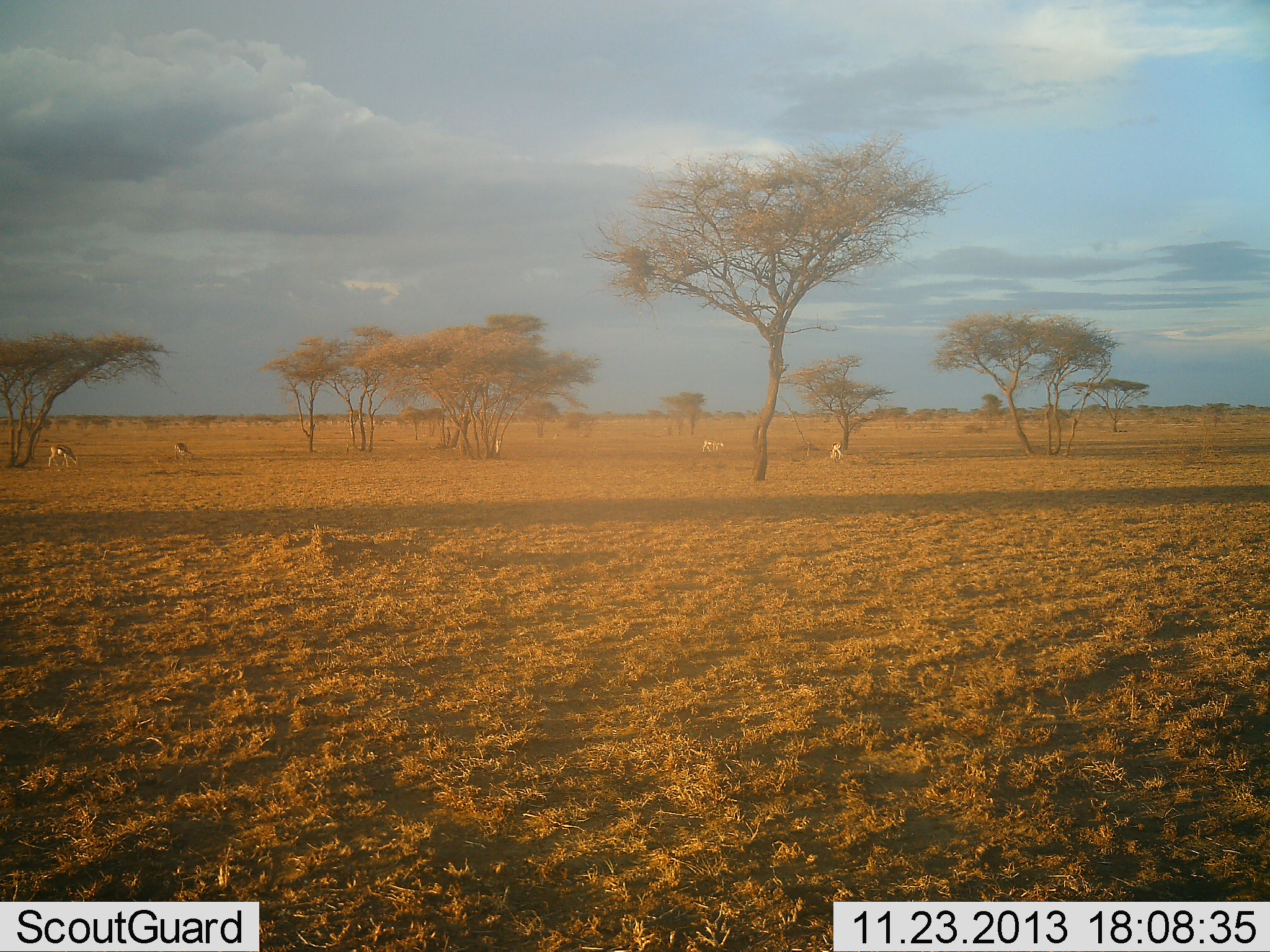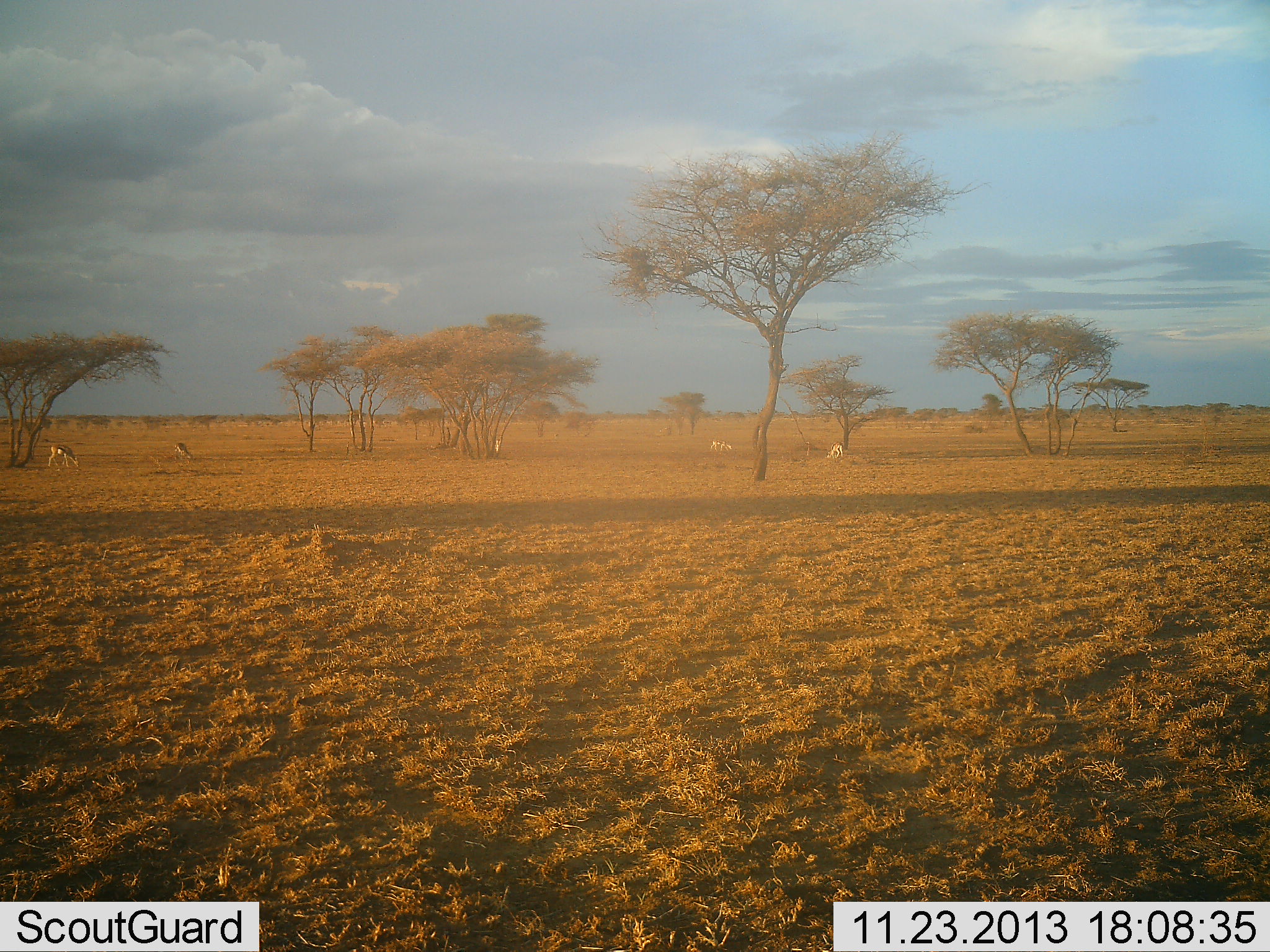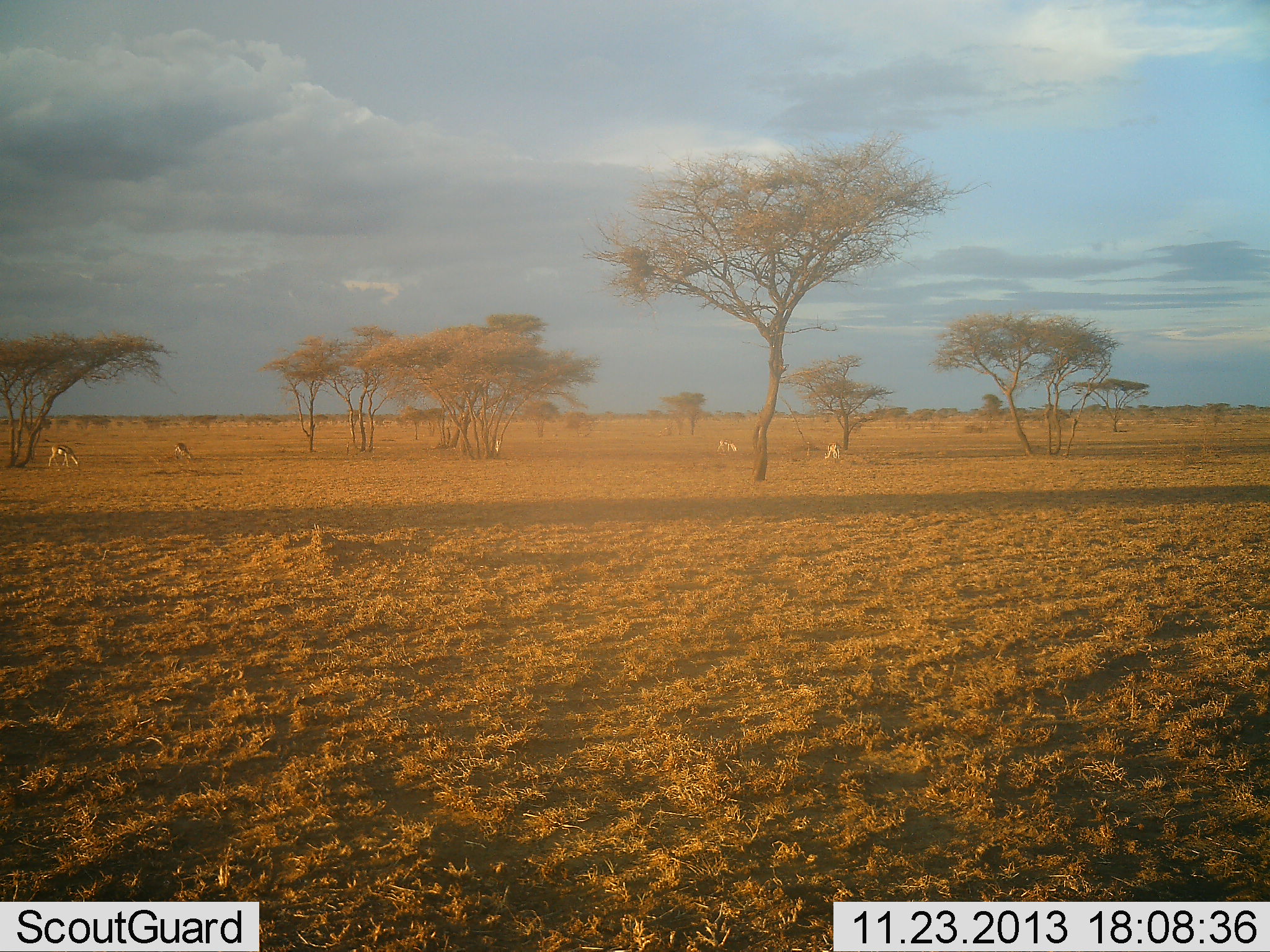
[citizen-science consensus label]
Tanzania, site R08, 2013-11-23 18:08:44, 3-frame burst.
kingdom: Animalia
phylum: Chordata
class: Mammalia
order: Artiodactyla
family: Bovidae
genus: Eudorcas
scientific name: Eudorcas thomsonii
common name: thomson's gazelle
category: gazellethomsons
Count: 4.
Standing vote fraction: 40%.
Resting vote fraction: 0%.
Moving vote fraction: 30%.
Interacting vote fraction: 0%.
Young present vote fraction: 0%.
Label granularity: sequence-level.